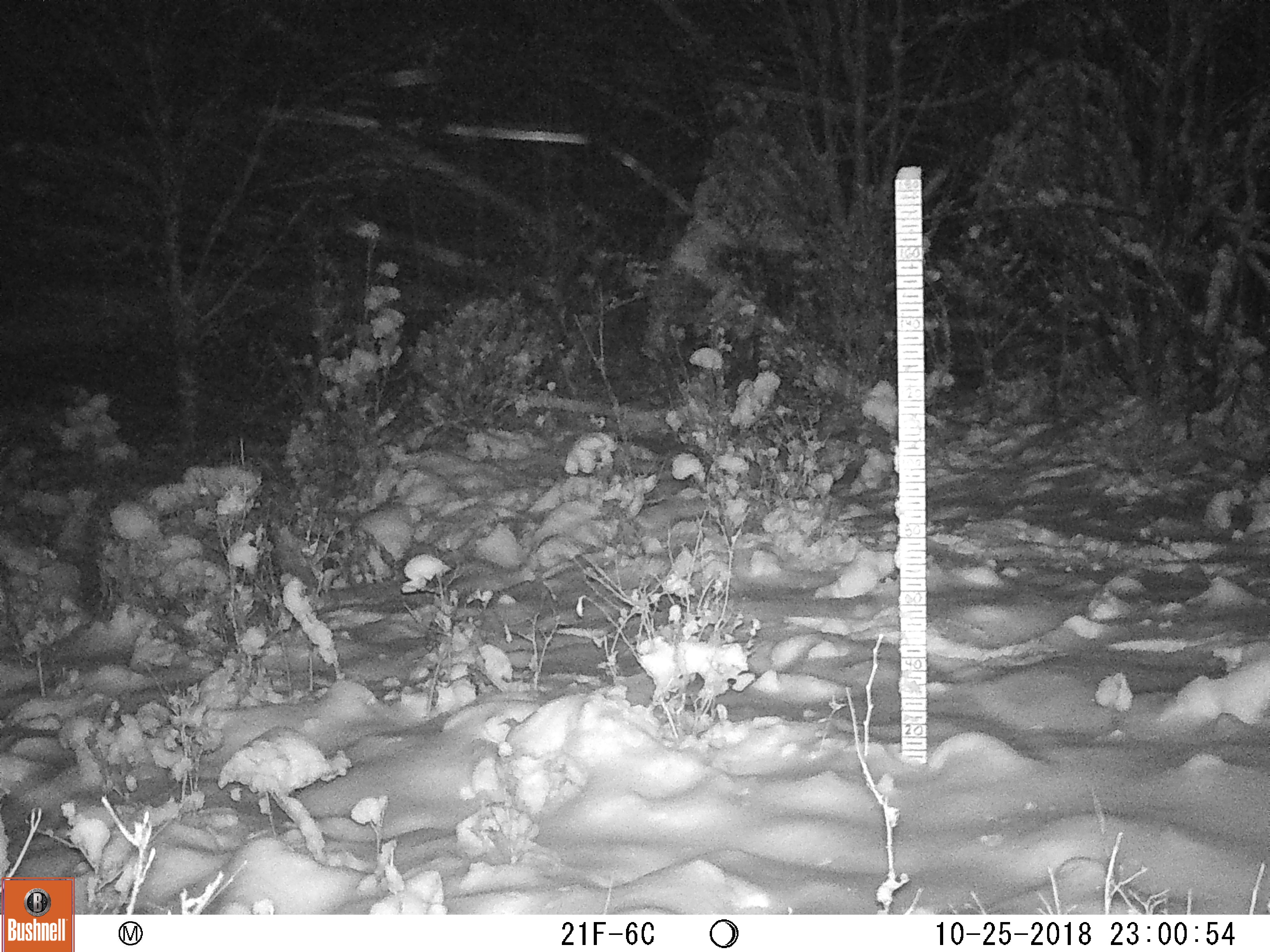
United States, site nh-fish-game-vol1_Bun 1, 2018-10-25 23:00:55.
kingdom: Animalia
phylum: Chordata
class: Mammalia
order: Artiodactyla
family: Cervidae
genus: Alces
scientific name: Alces alces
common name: moose